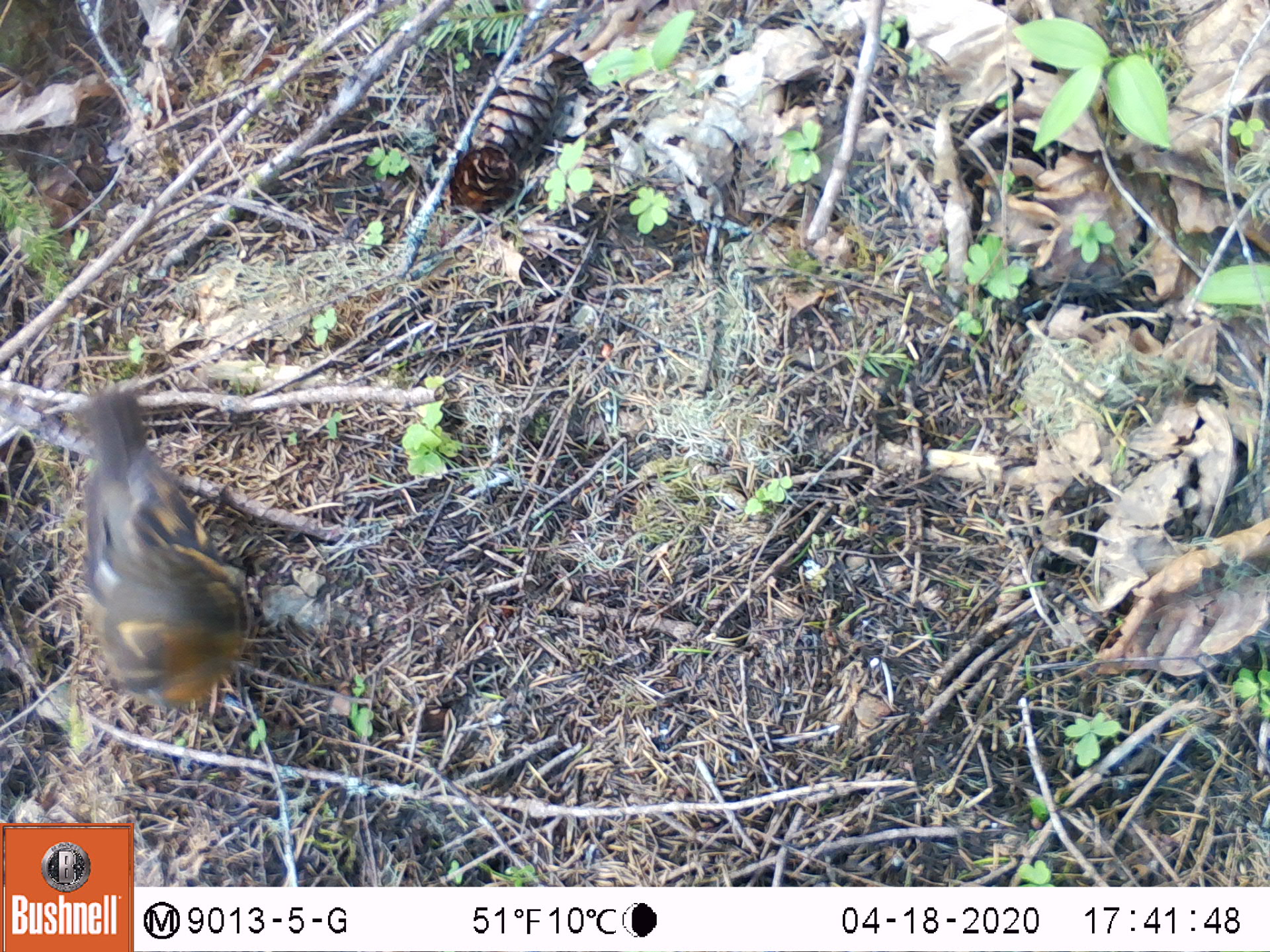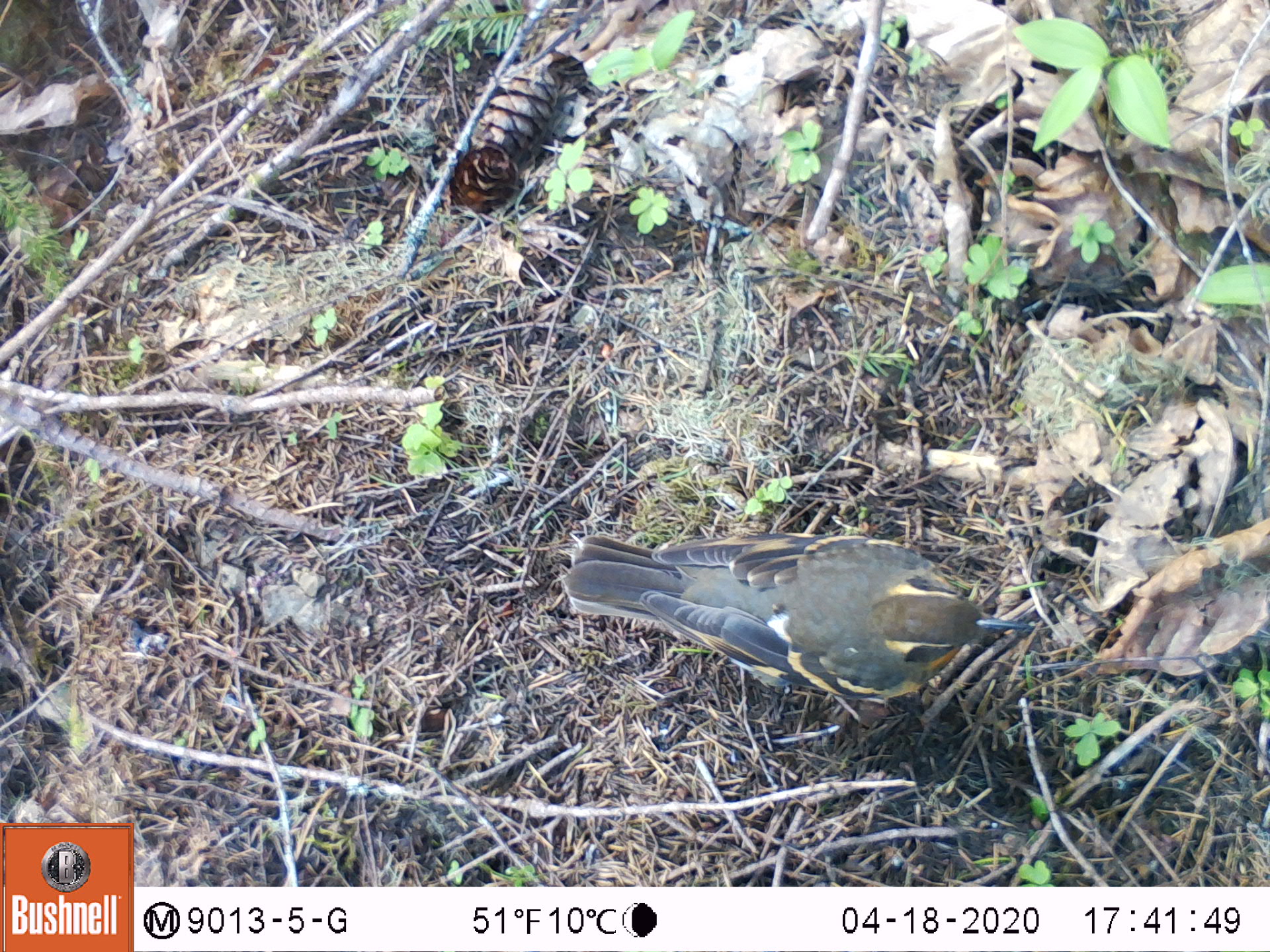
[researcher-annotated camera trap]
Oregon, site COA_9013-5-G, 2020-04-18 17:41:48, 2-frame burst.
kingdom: Animalia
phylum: Chordata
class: Aves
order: Passeriformes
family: Turdidae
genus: Ixoreus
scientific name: Ixoreus naevius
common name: varied thrush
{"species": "varied thrush (Ixoreus naevius)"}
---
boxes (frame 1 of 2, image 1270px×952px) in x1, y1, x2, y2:
varied thrush: 81, 397, 253, 728